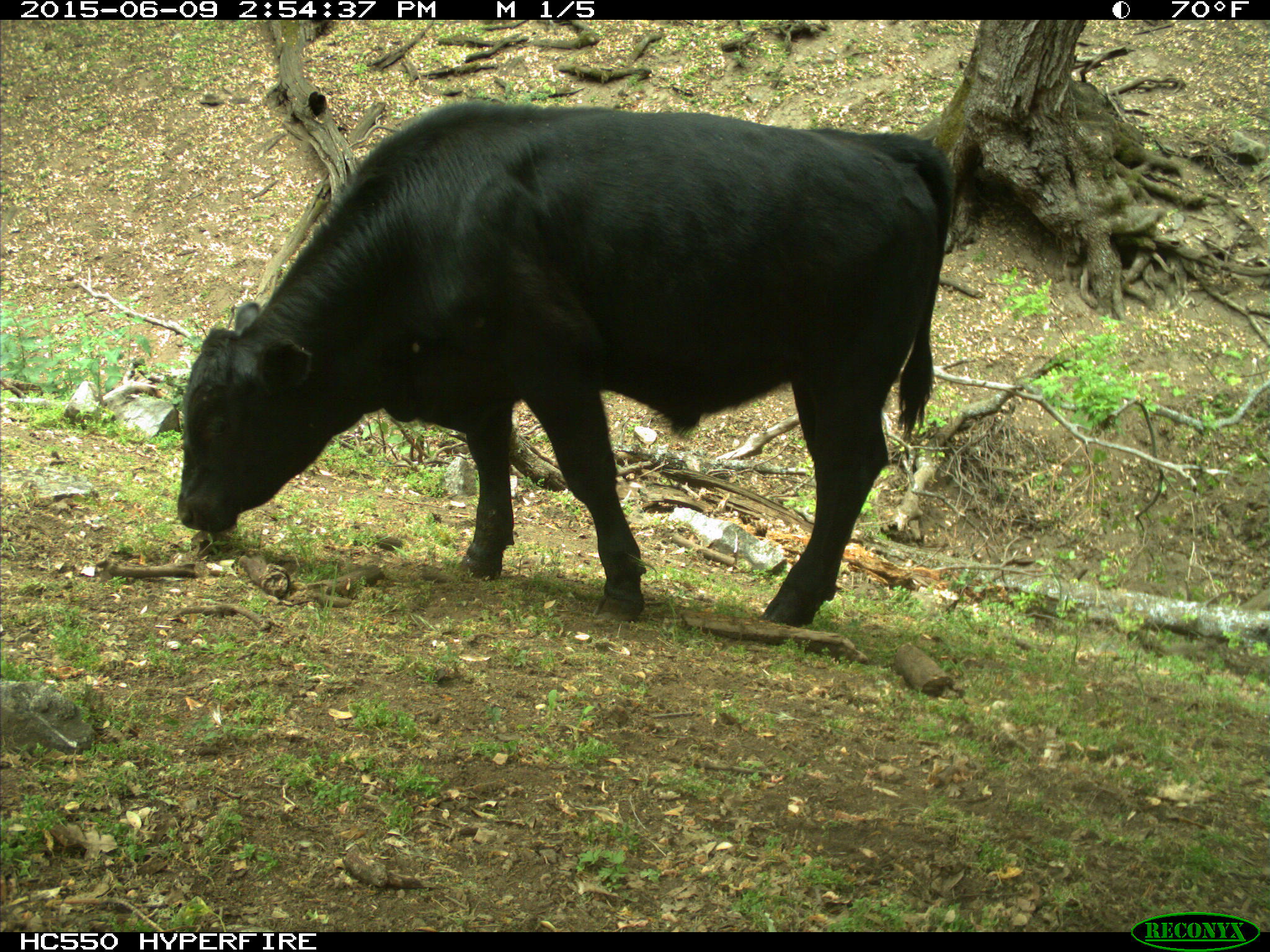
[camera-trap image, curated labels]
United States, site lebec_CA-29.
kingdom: Animalia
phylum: Chordata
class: Mammalia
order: Artiodactyla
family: Bovidae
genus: Bos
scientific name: Bos taurus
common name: domestic cow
Bos taurus (domestic cow).